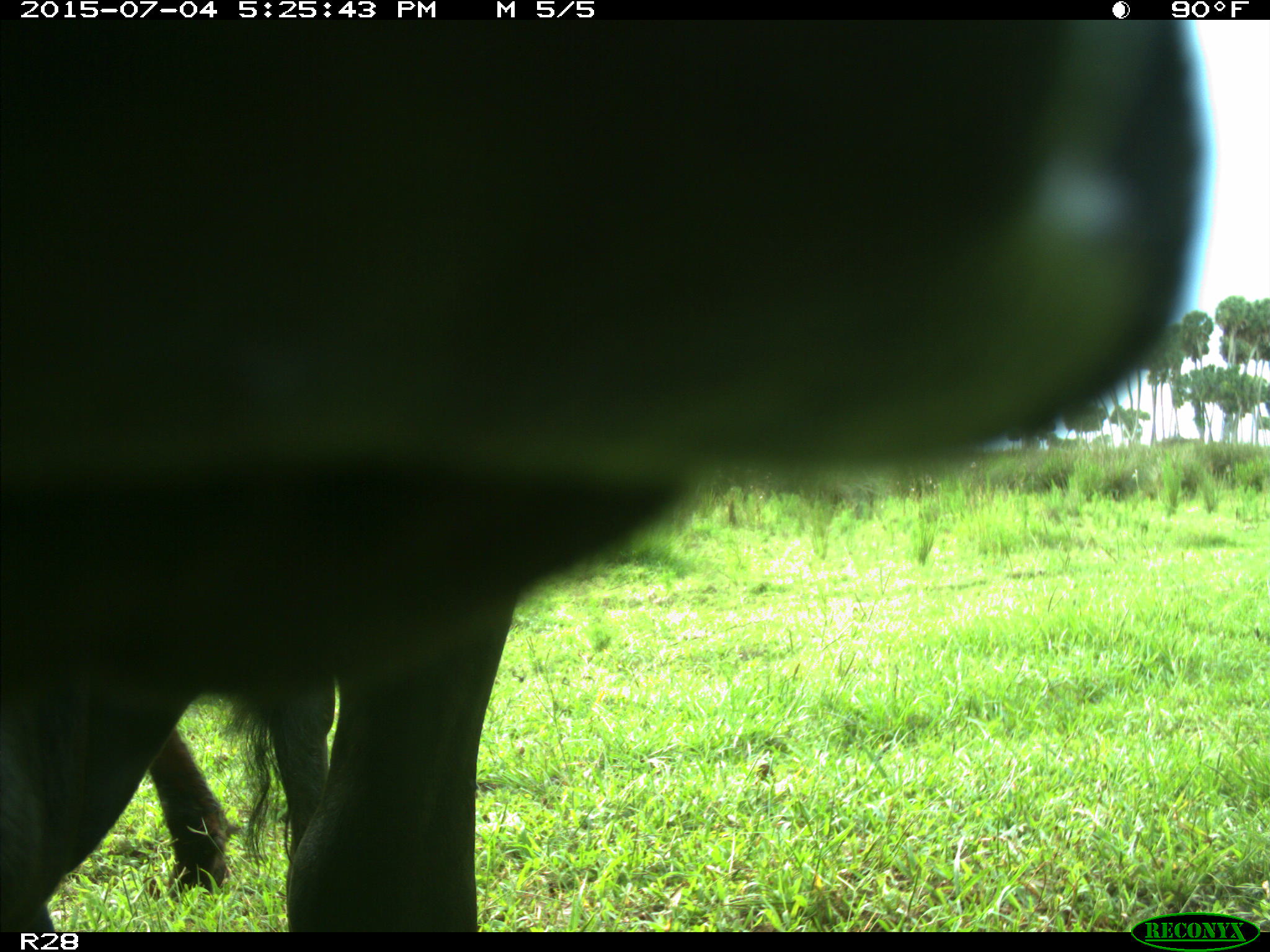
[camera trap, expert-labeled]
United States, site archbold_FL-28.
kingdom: Animalia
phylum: Chordata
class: Mammalia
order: Artiodactyla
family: Bovidae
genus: Bos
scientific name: Bos taurus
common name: domestic cow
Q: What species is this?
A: Bos taurus (domestic cow).